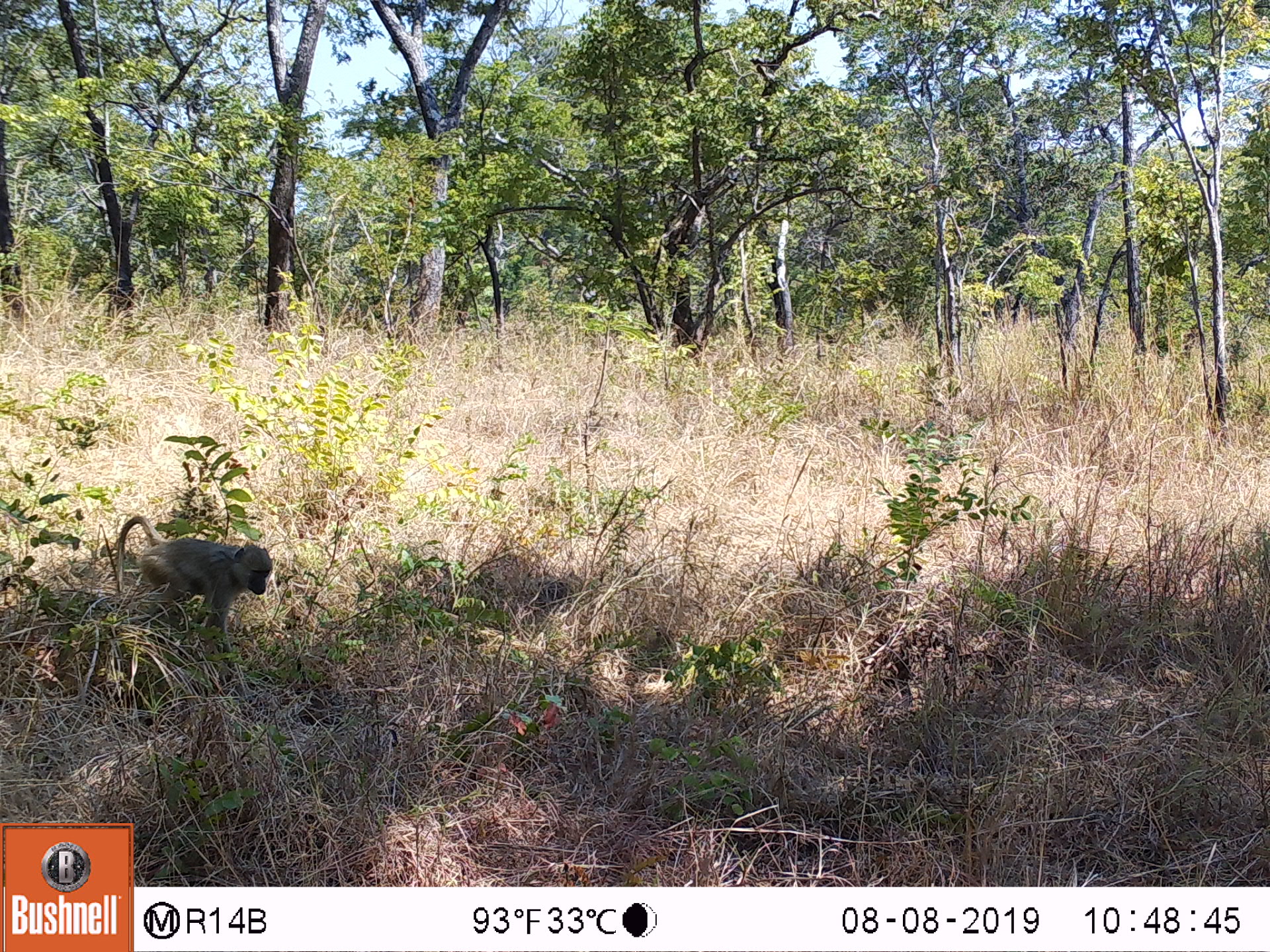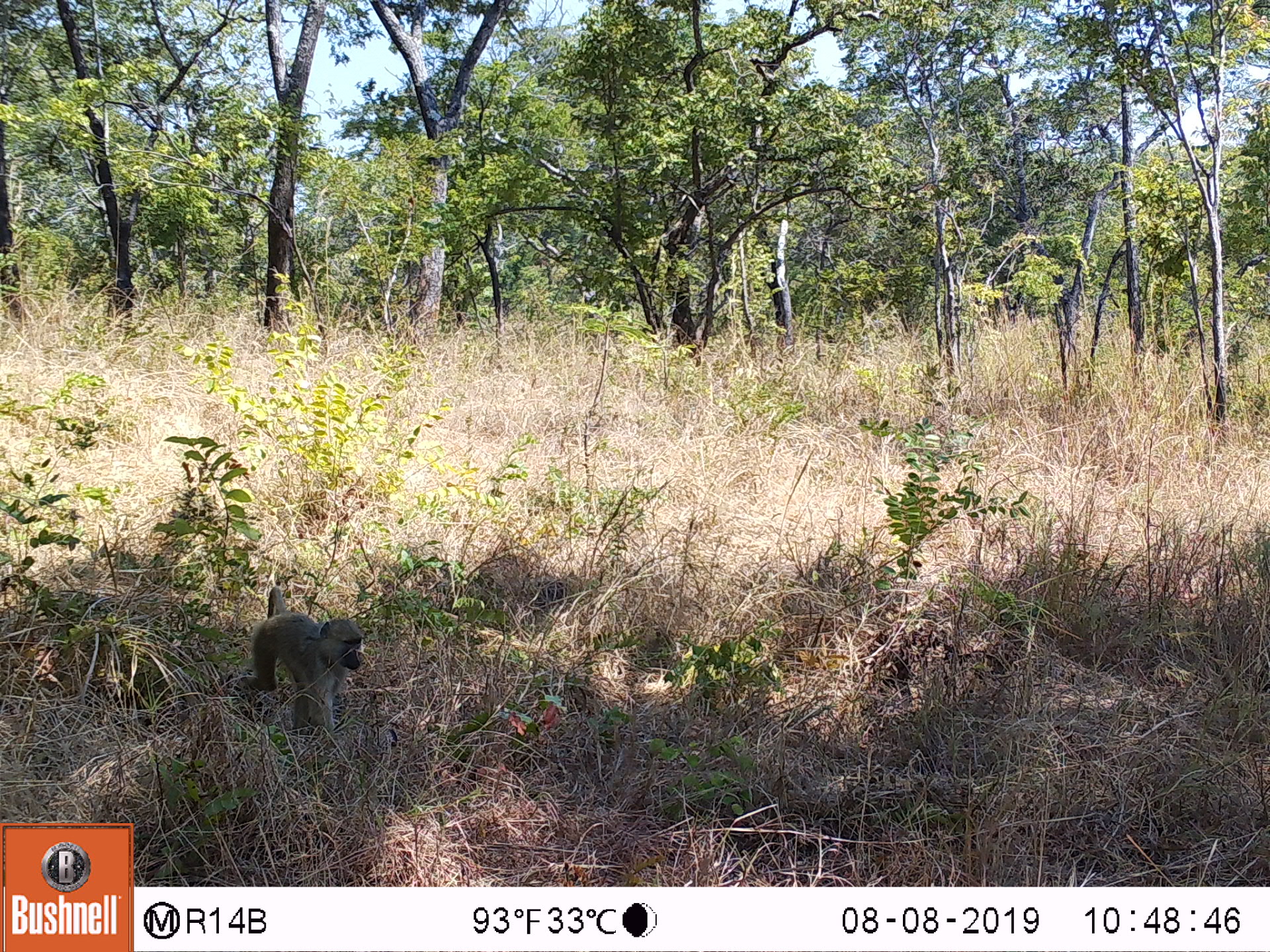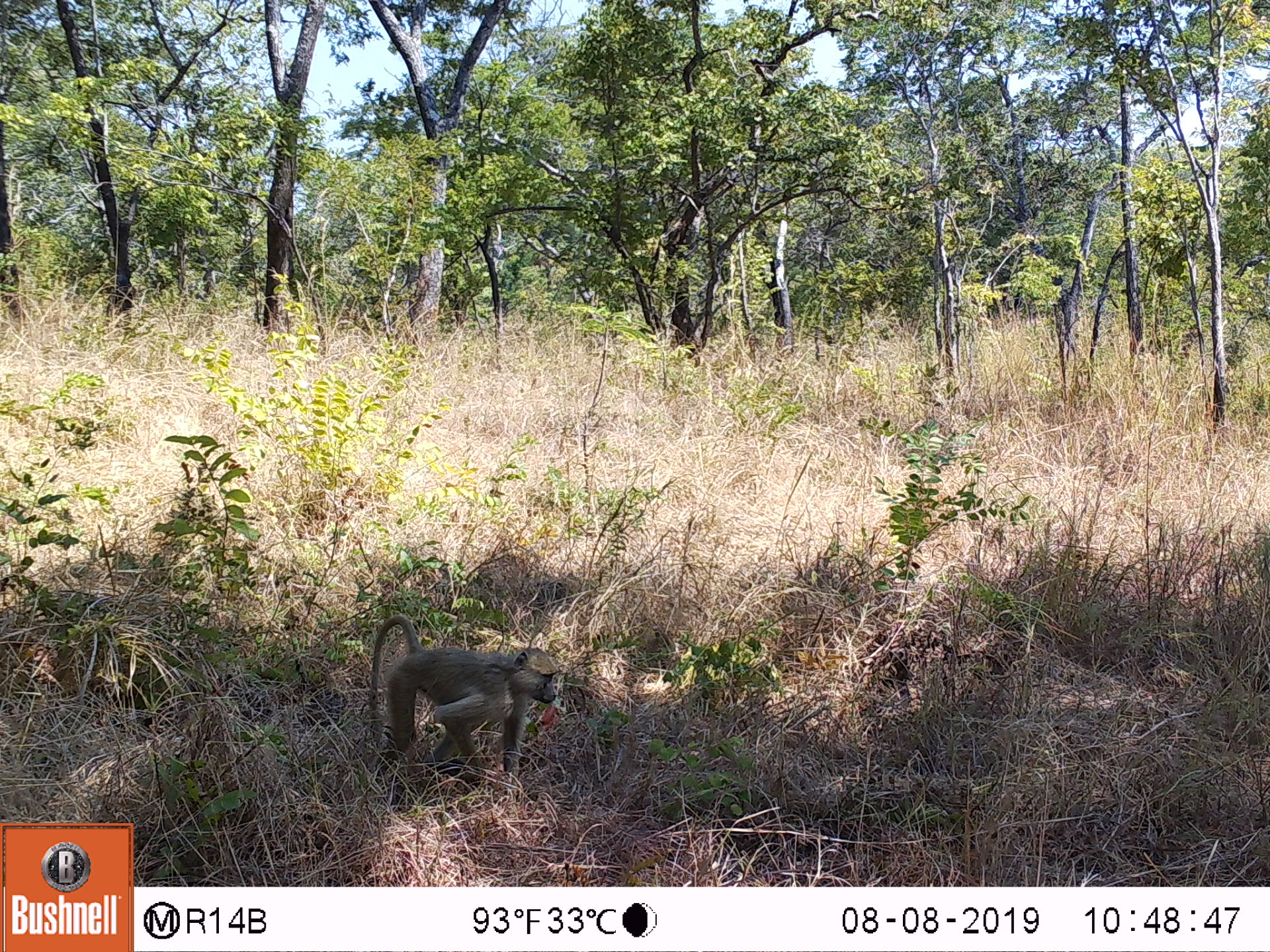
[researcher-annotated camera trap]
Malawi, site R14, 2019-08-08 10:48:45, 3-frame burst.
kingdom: Animalia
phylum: Chordata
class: Mammalia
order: Primates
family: Cercopithecidae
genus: Papio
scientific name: Papio cynocephalus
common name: yellow baboon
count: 1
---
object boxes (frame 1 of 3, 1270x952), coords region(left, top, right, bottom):
yellow baboon: region(111, 507, 276, 679)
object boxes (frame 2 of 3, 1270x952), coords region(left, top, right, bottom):
yellow baboon: region(217, 581, 371, 757)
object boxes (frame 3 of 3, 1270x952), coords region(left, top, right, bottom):
yellow baboon: region(367, 607, 561, 802)